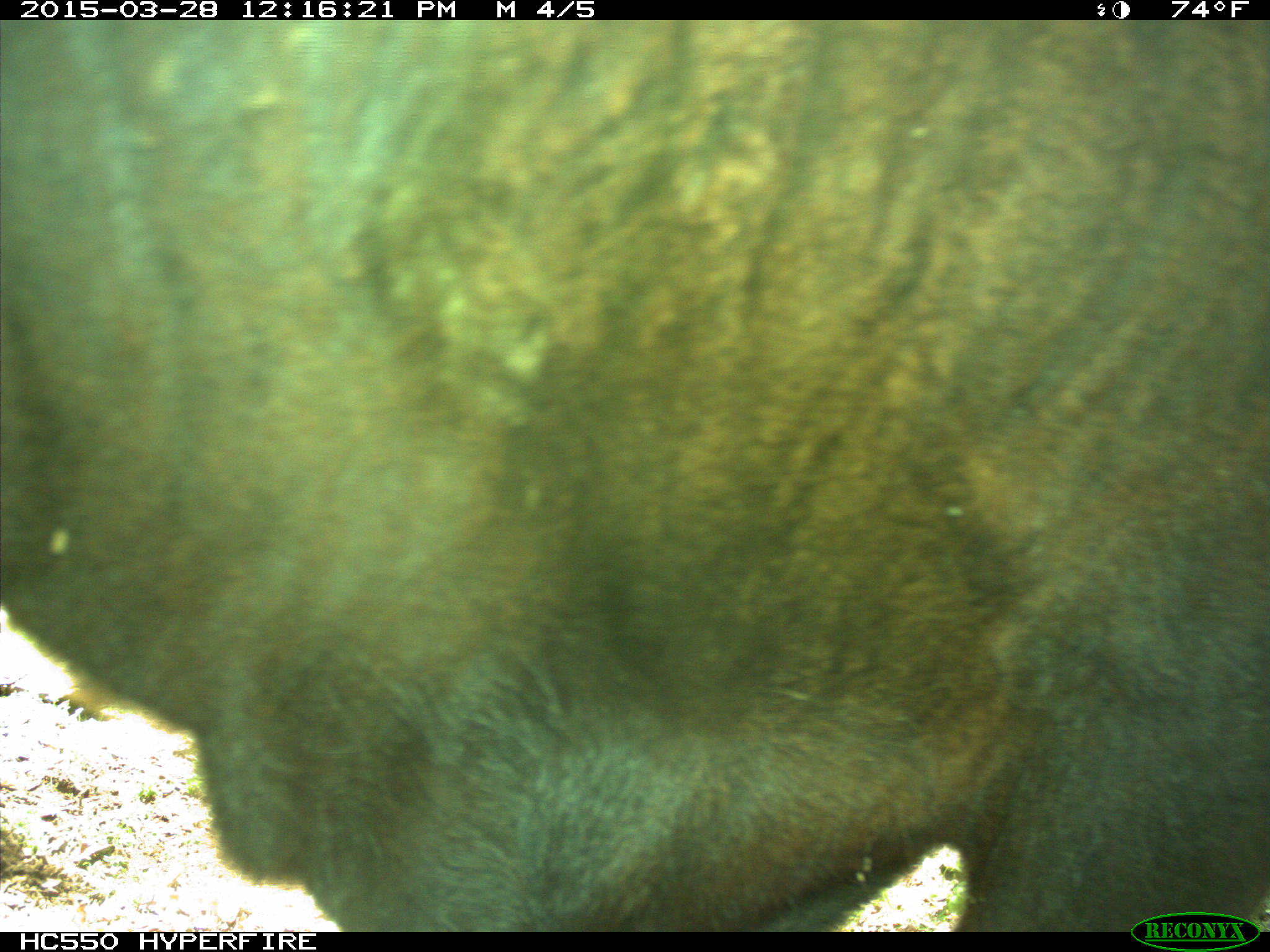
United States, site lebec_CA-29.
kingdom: Animalia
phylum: Chordata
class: Mammalia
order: Artiodactyla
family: Bovidae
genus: Bos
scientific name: Bos taurus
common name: domestic cow